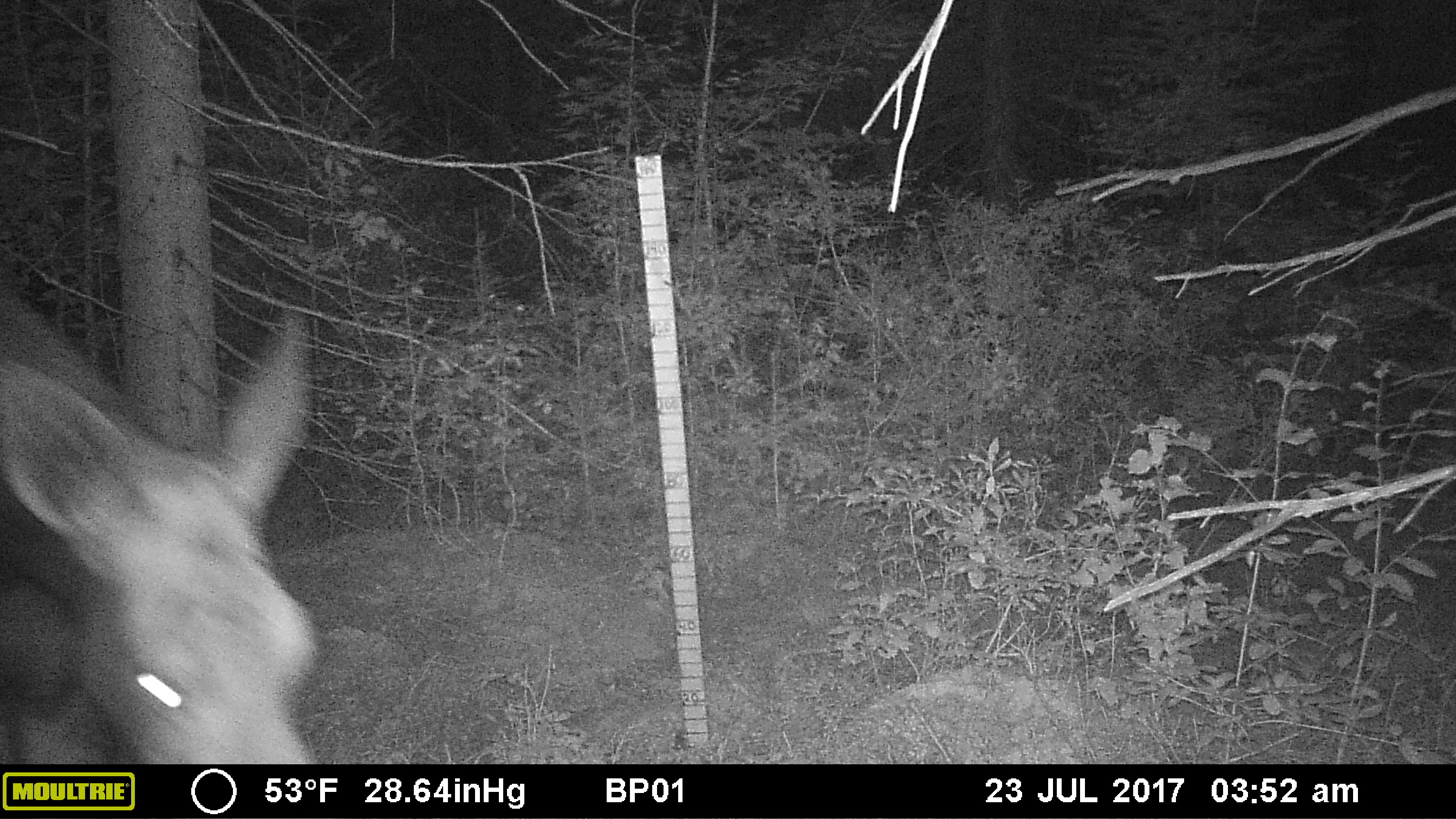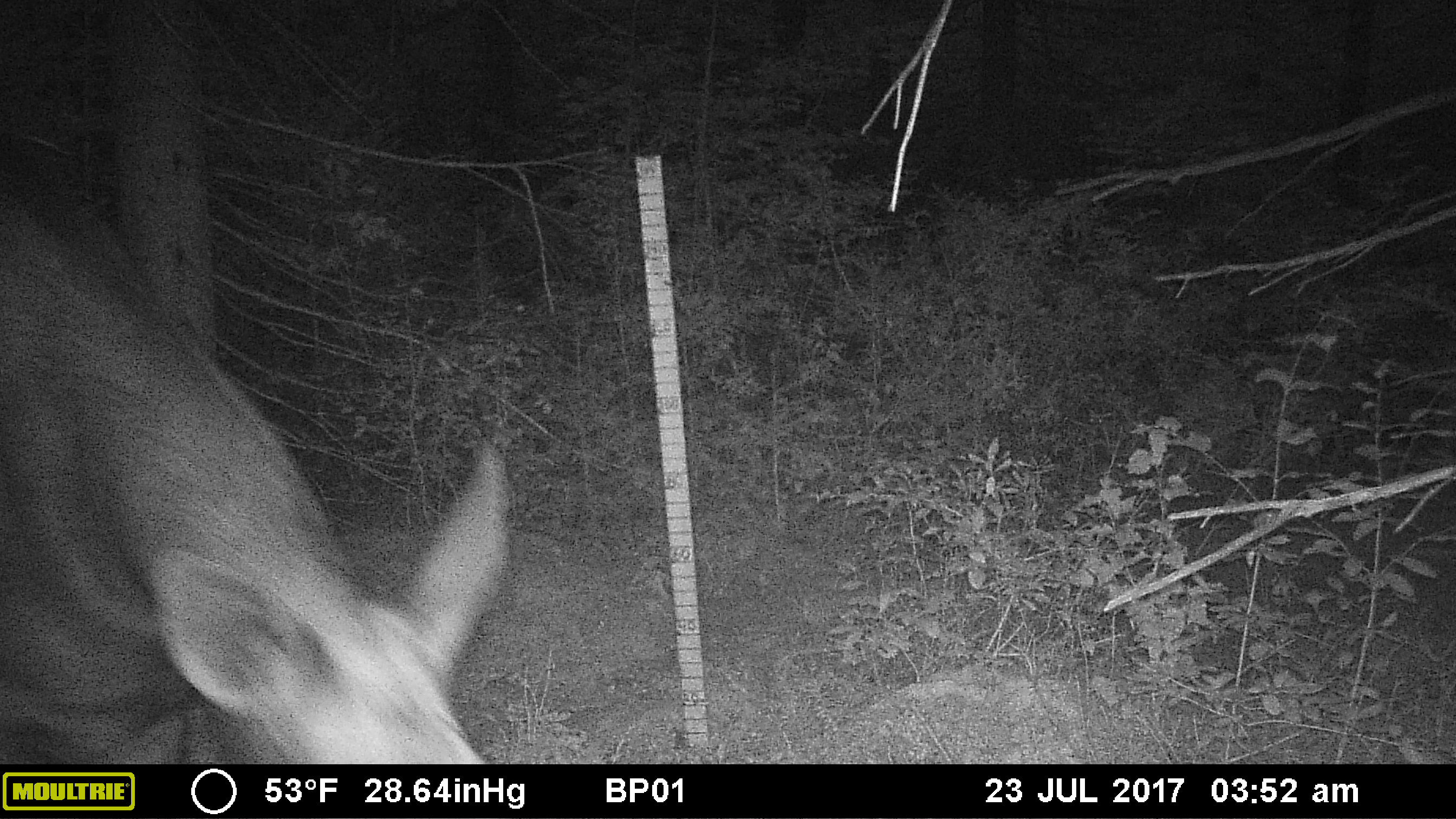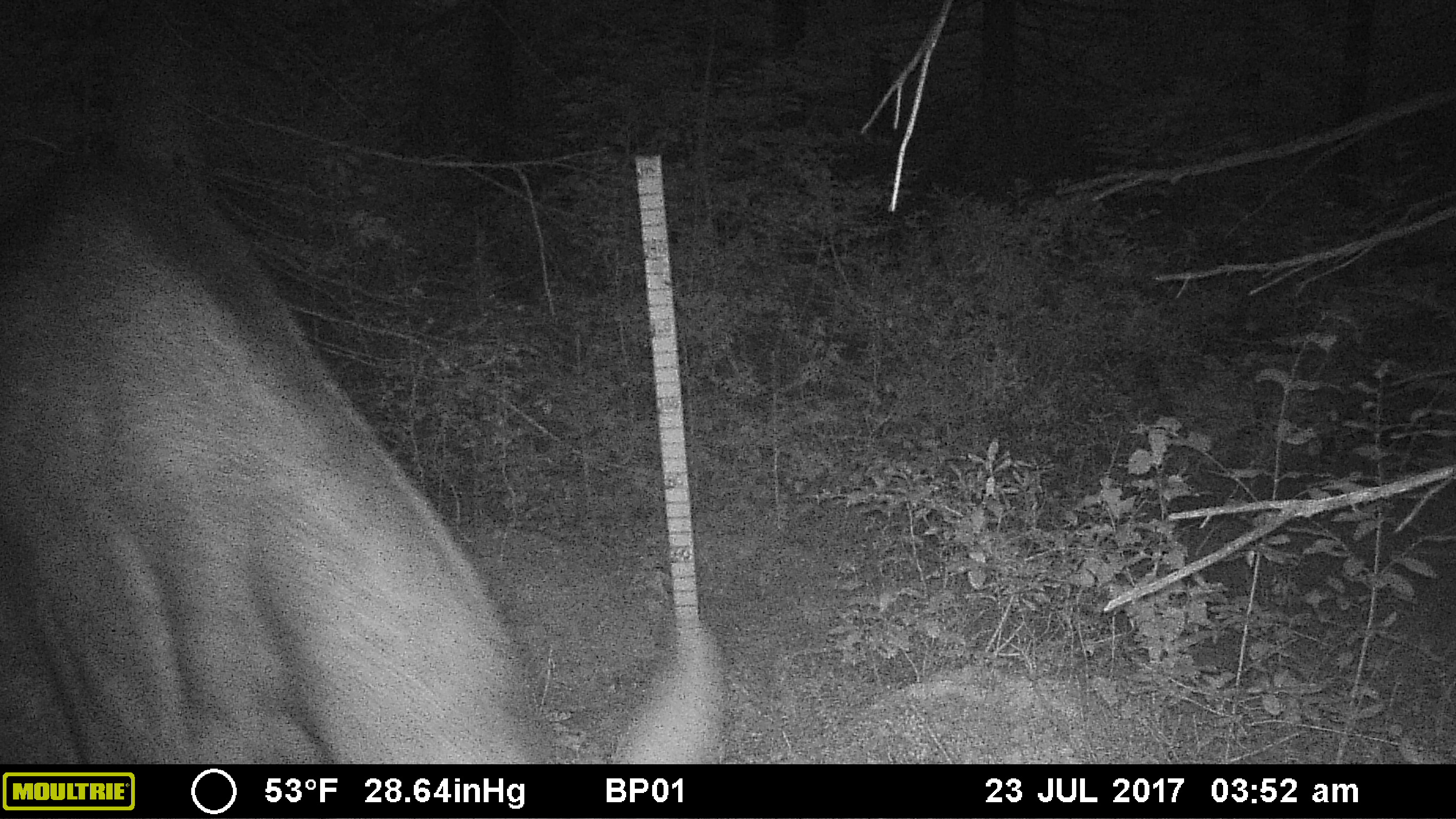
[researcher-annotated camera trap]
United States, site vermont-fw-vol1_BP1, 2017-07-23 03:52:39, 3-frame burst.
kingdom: Animalia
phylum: Chordata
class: Mammalia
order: Artiodactyla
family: Cervidae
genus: Alces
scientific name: Alces alces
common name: moose